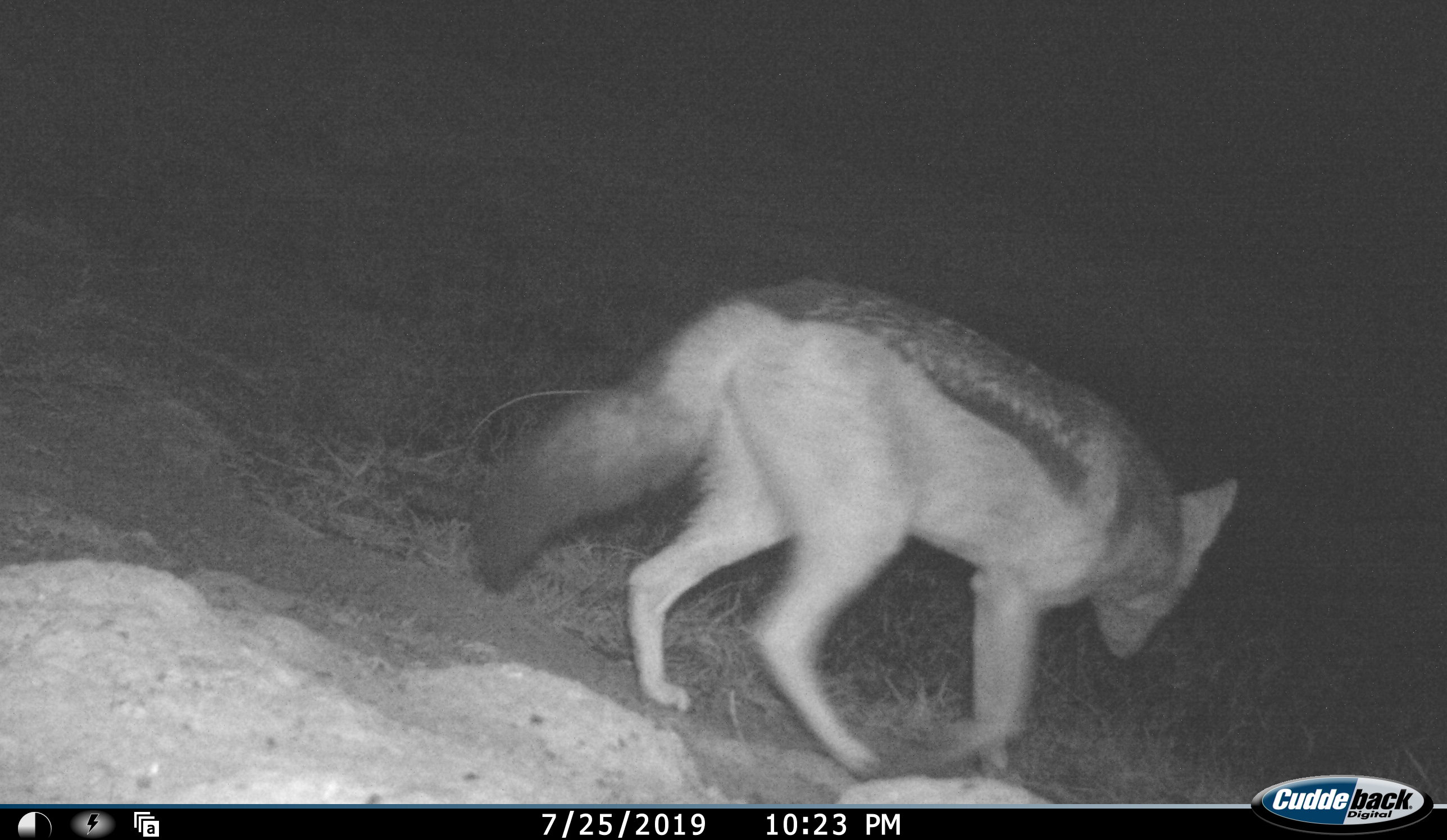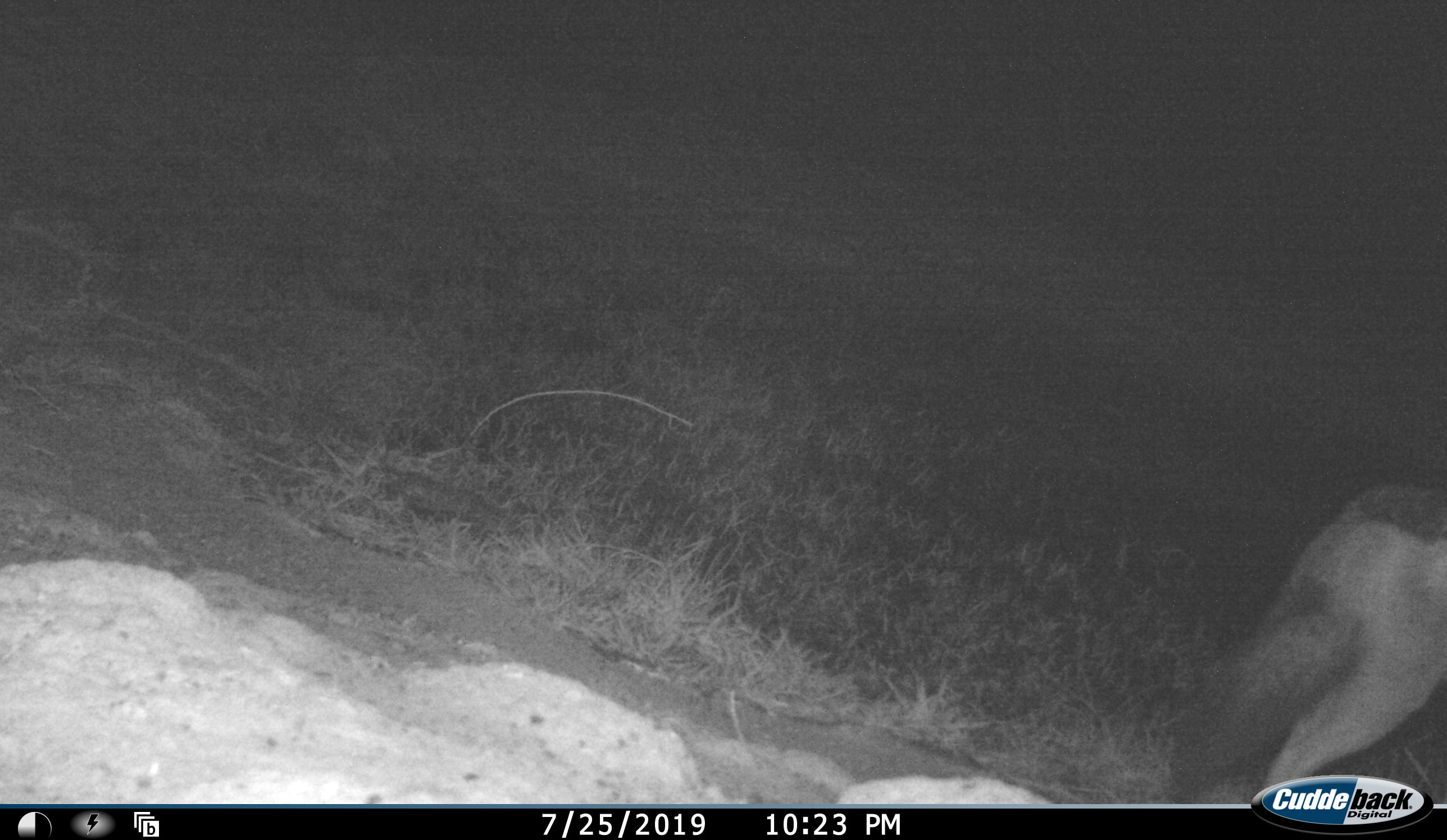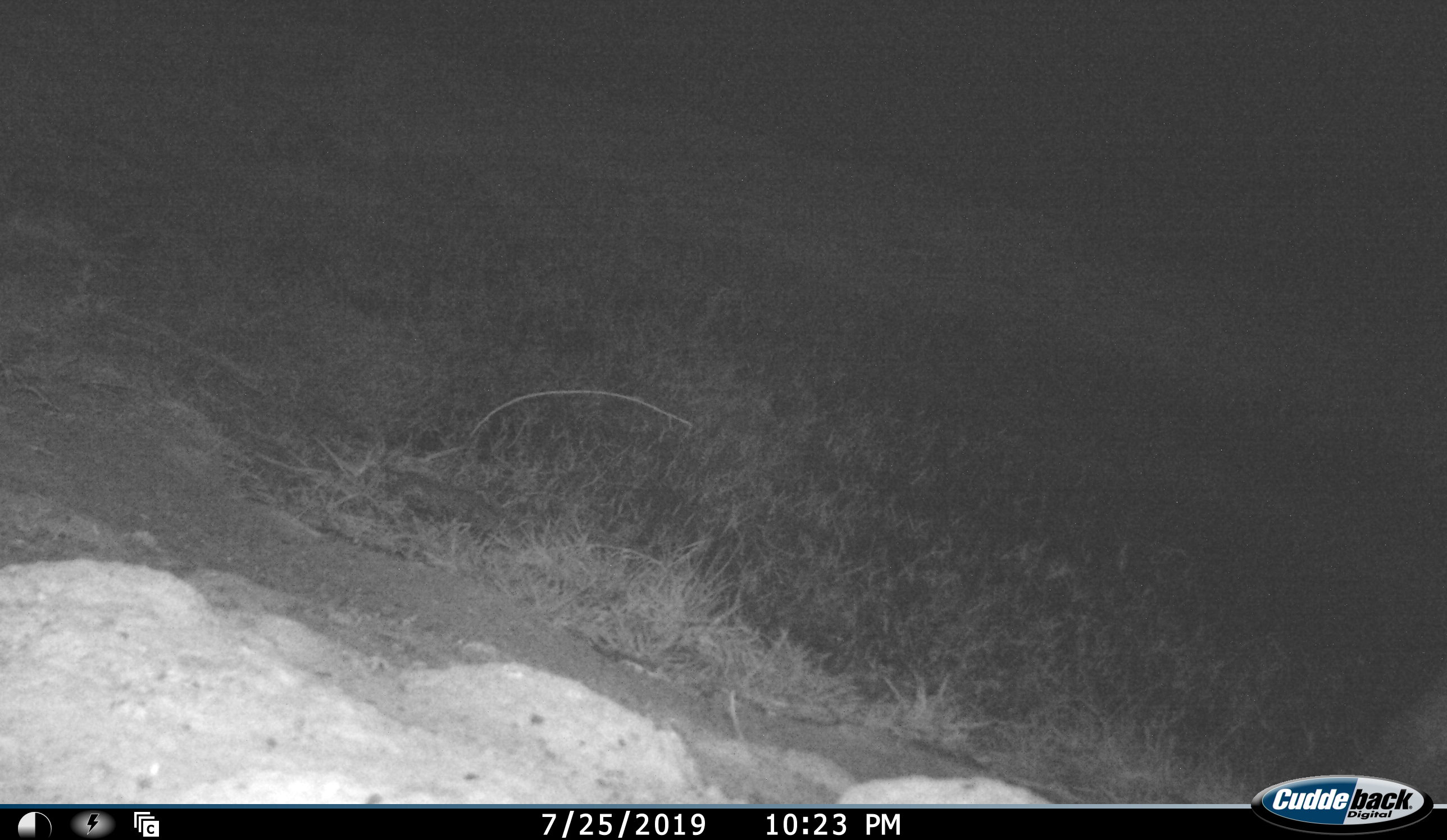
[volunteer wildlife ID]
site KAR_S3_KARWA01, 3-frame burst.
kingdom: Animalia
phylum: Chordata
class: Mammalia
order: Carnivora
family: Canidae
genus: Lupulella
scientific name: Lupulella mesomelas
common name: black-backed jackal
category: jackalblackbacked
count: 1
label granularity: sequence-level